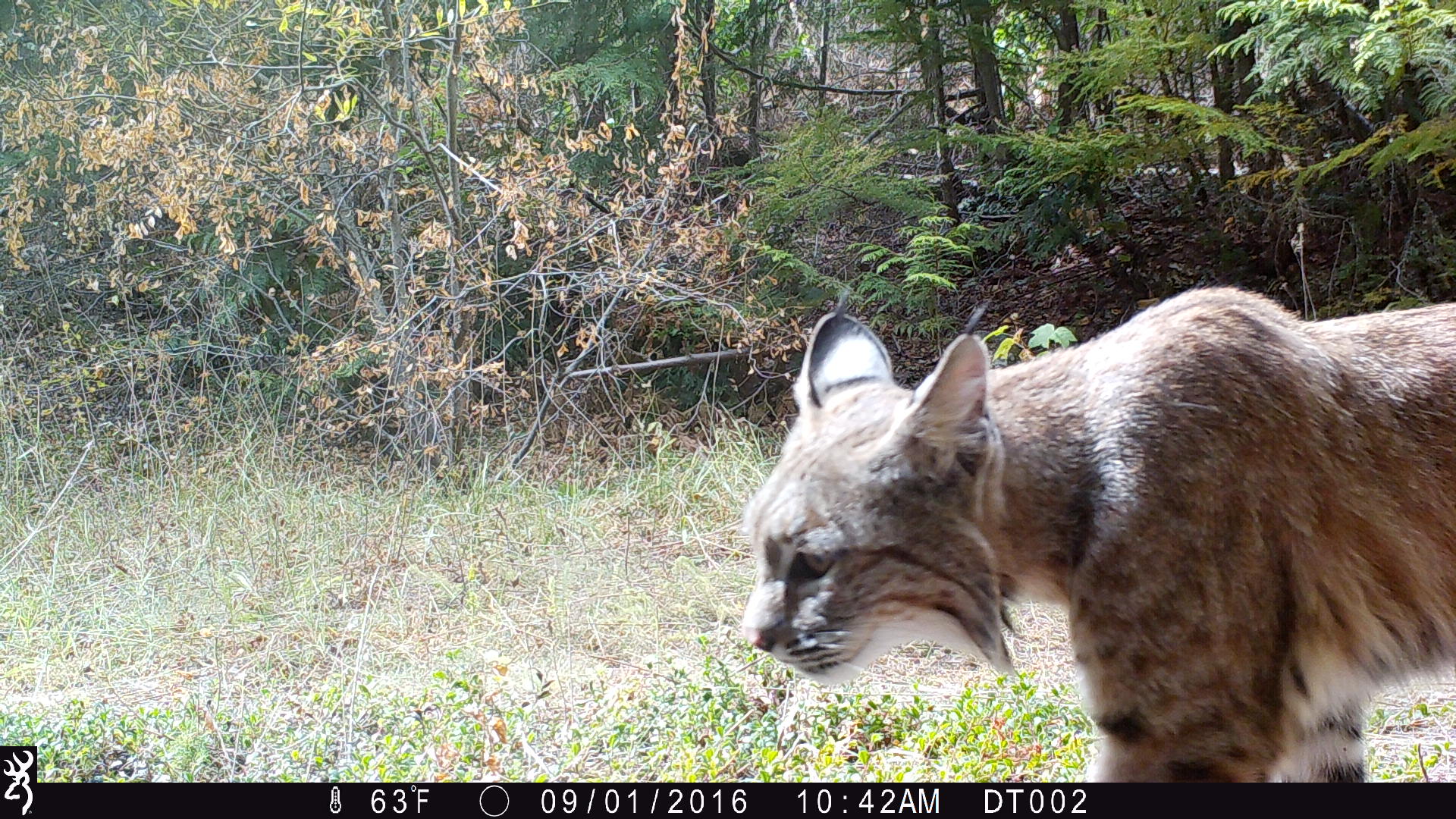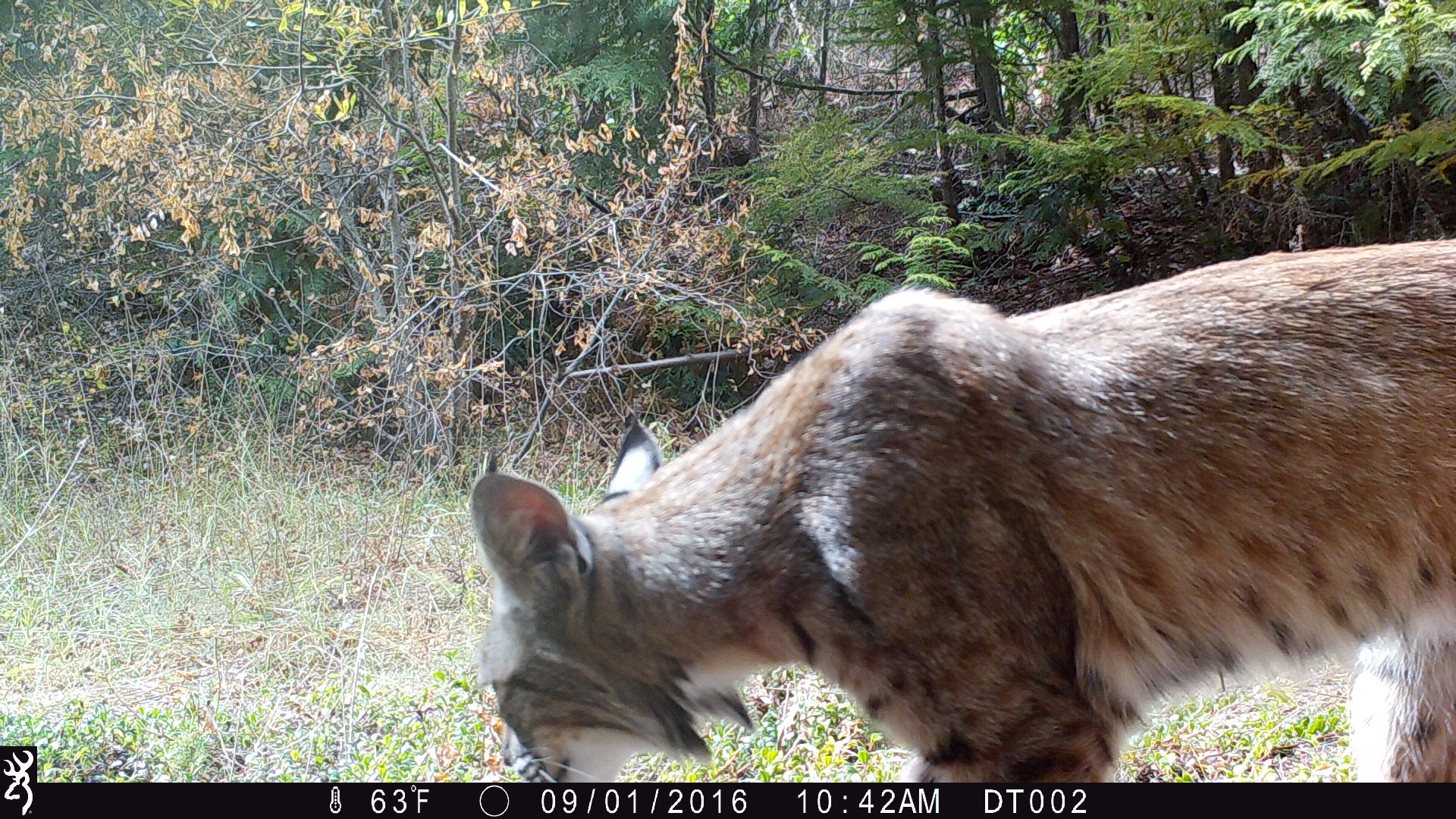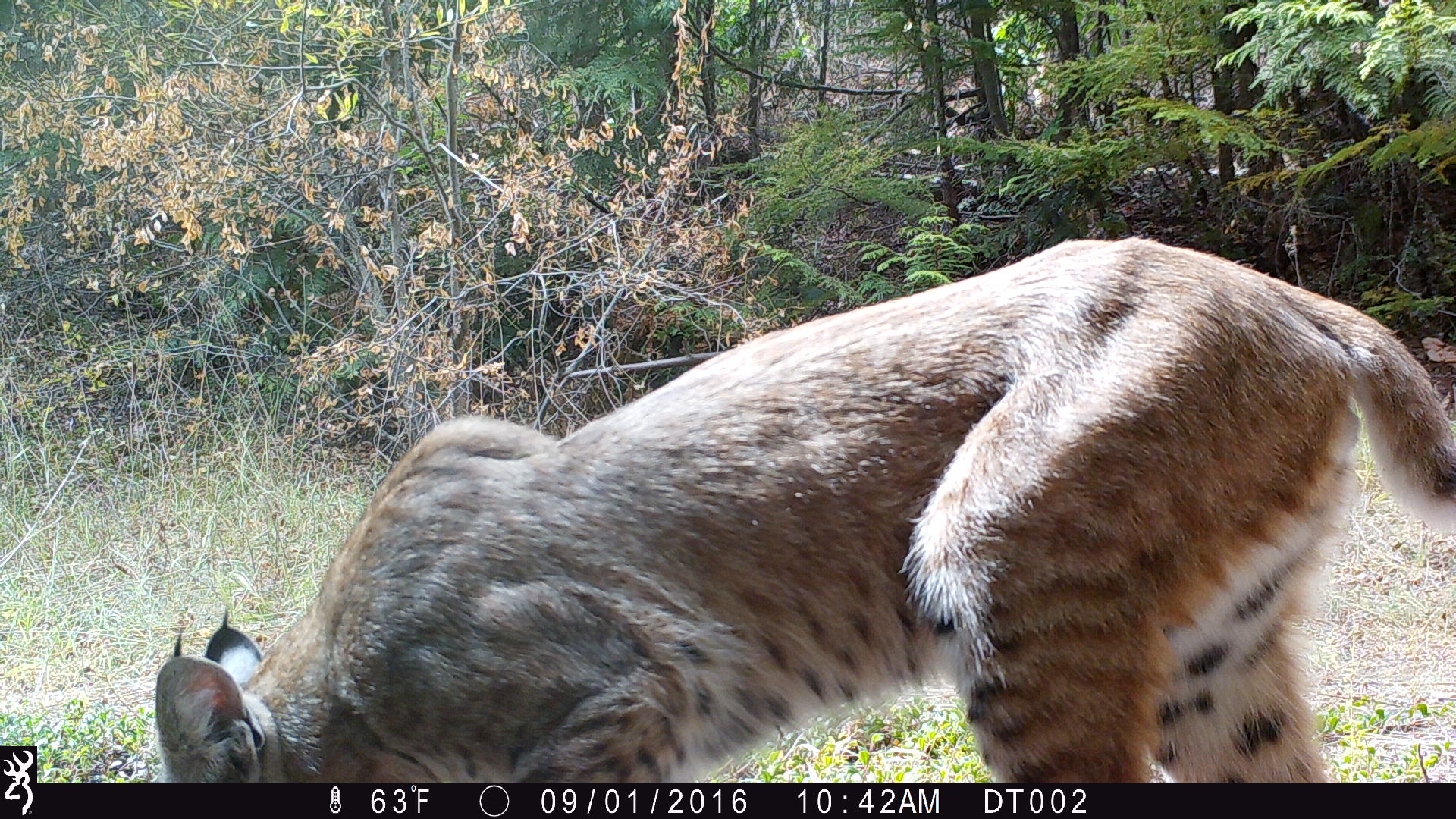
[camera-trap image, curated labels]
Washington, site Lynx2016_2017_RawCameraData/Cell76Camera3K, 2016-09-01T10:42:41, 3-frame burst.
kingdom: Animalia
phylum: Chordata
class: Mammalia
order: Carnivora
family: Felidae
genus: Lynx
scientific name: Lynx rufus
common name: bobcat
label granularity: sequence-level